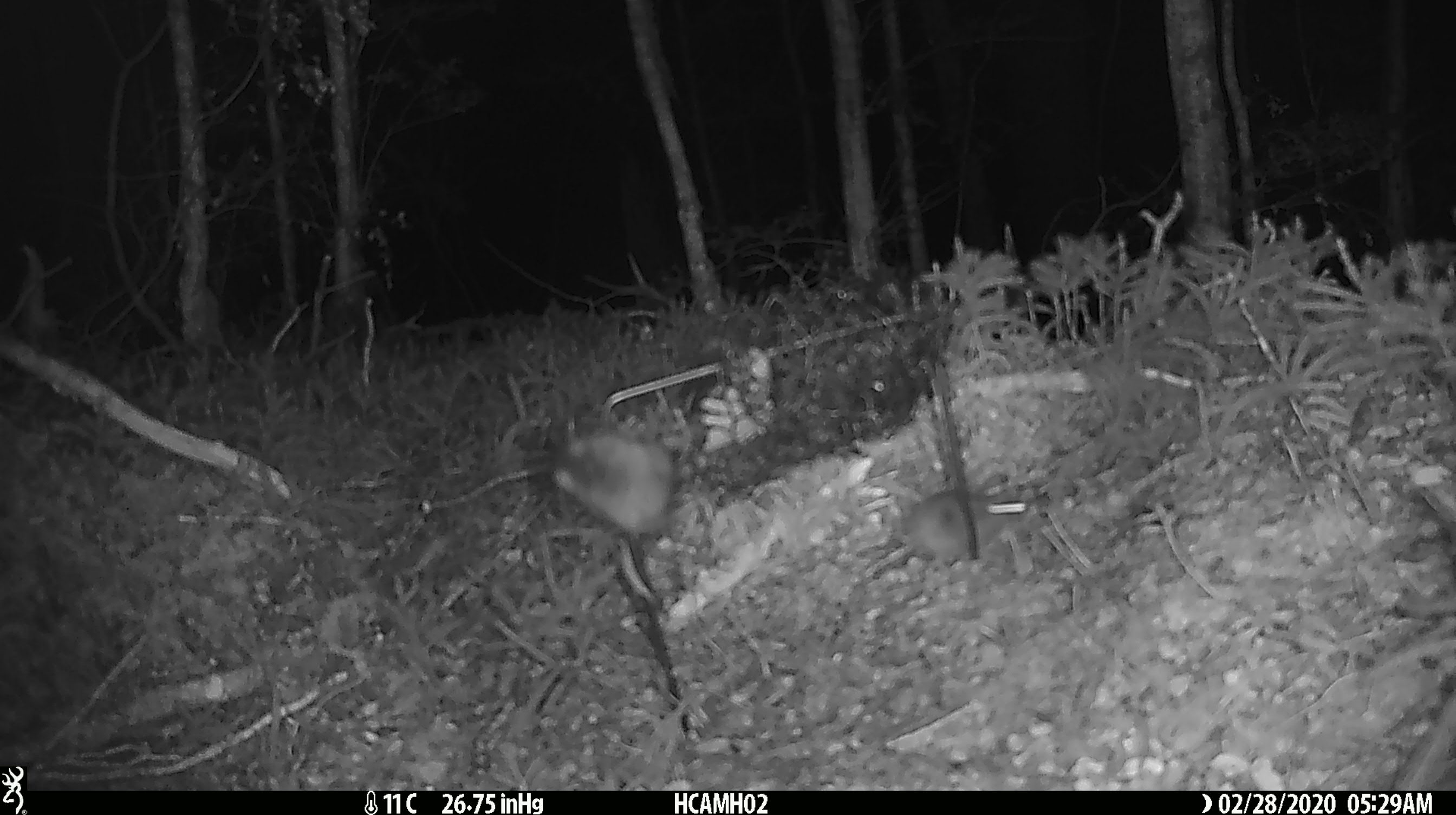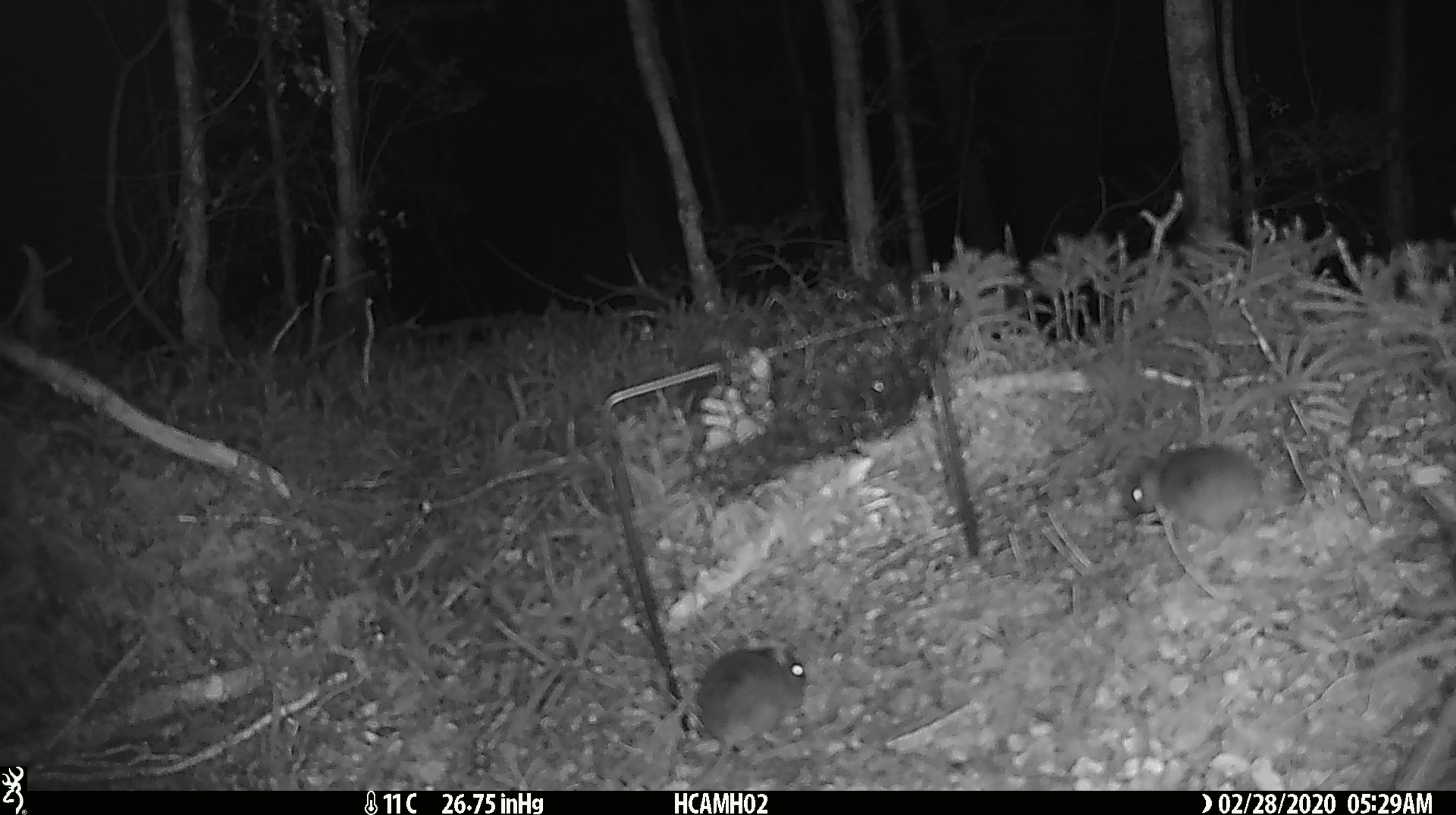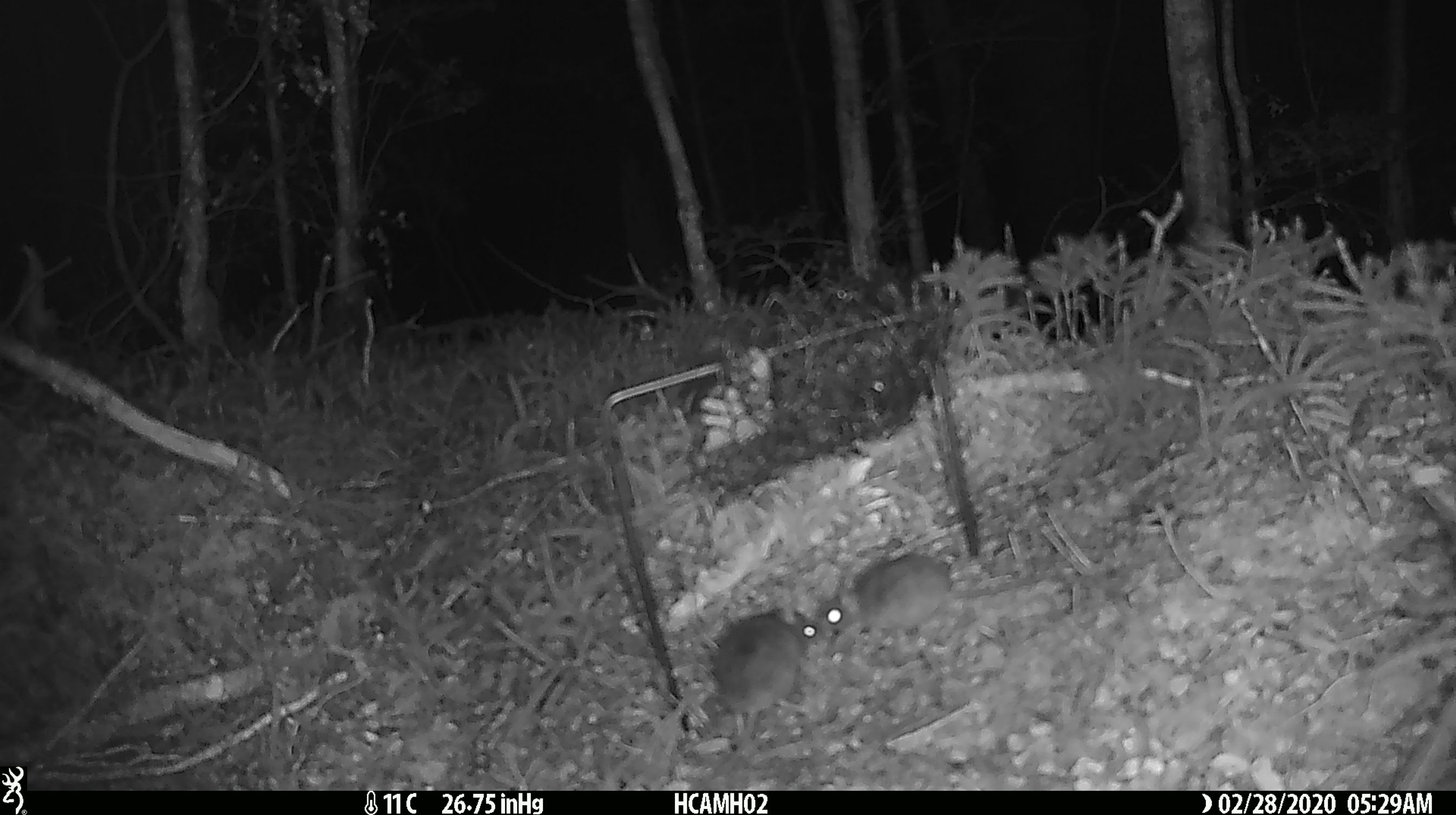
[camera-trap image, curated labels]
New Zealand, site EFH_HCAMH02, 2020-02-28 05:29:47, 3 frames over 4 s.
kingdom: Animalia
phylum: Chordata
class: Mammalia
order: Rodentia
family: Muridae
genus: Mus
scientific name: Mus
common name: mouse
Mouse (Mus).